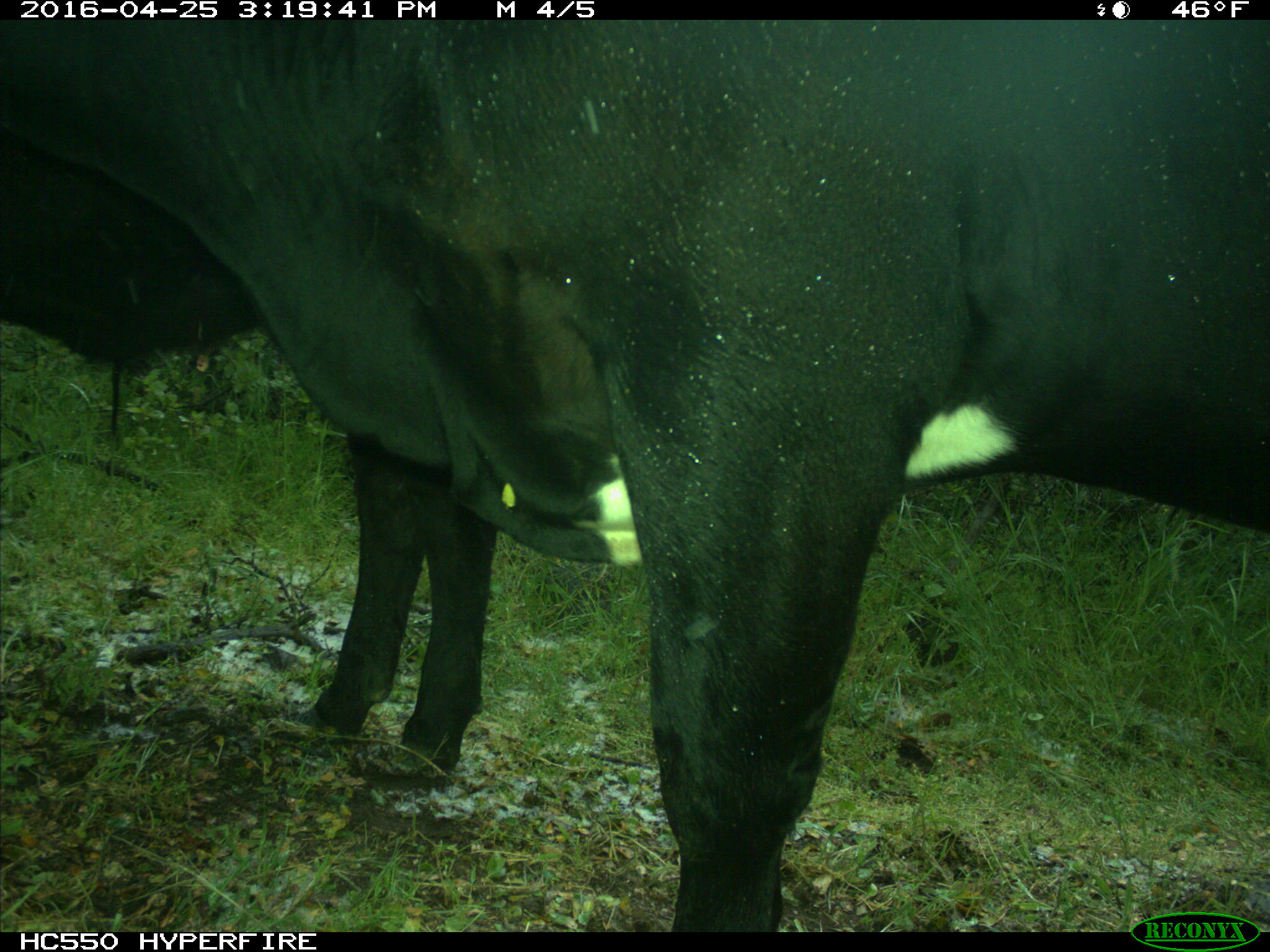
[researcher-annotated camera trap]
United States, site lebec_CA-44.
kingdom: Animalia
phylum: Chordata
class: Mammalia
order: Artiodactyla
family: Bovidae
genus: Bos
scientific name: Bos taurus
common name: domestic cow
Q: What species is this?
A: Bos taurus (domestic cow).